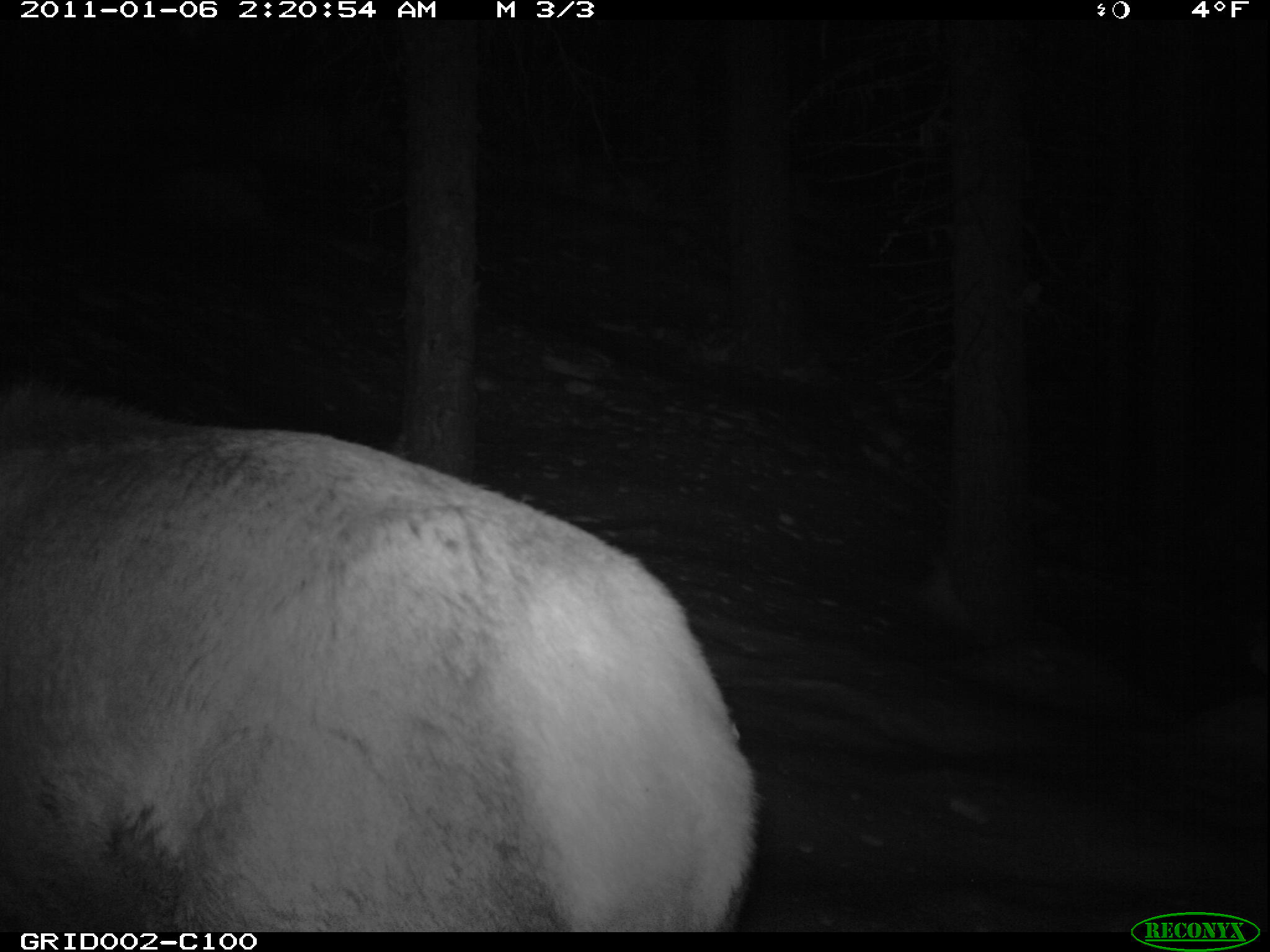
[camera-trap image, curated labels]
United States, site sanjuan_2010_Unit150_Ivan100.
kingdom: Animalia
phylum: Chordata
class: Mammalia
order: Artiodactyla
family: Cervidae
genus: Cervus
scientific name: Cervus elaphus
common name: red deer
Cervus elaphus (red deer).